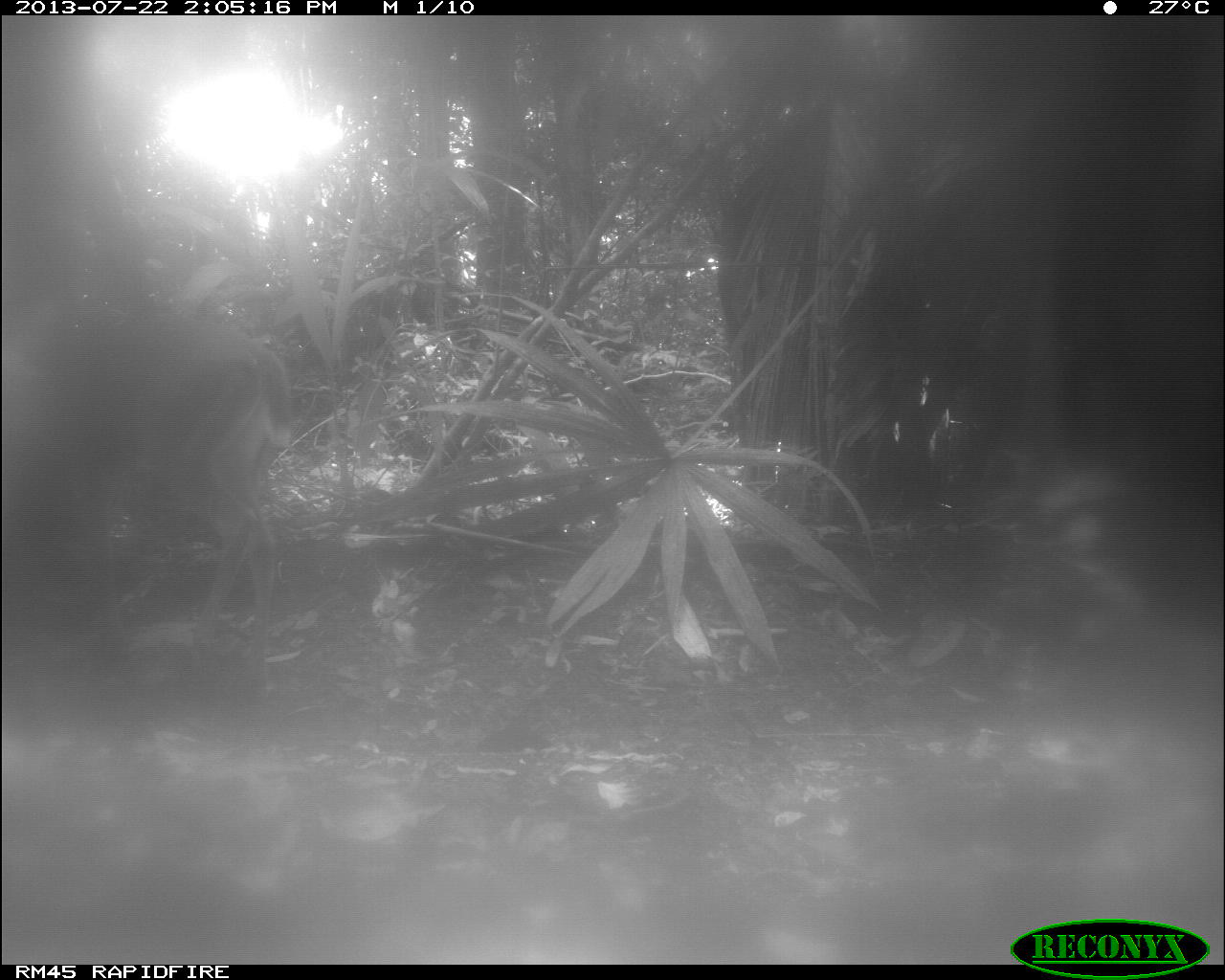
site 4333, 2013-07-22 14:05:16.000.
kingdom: Animalia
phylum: Chordata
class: Mammalia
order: Artiodactyla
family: Cervidae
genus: Odocoileus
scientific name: Odocoileus virginianus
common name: white-tailed deer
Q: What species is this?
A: Odocoileus virginianus (white-tailed deer).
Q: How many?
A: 1.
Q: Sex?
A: Female.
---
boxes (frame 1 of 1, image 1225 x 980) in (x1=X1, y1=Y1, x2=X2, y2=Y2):
odocoileus virginianus: (x1=1, y1=289, x2=300, y2=640)